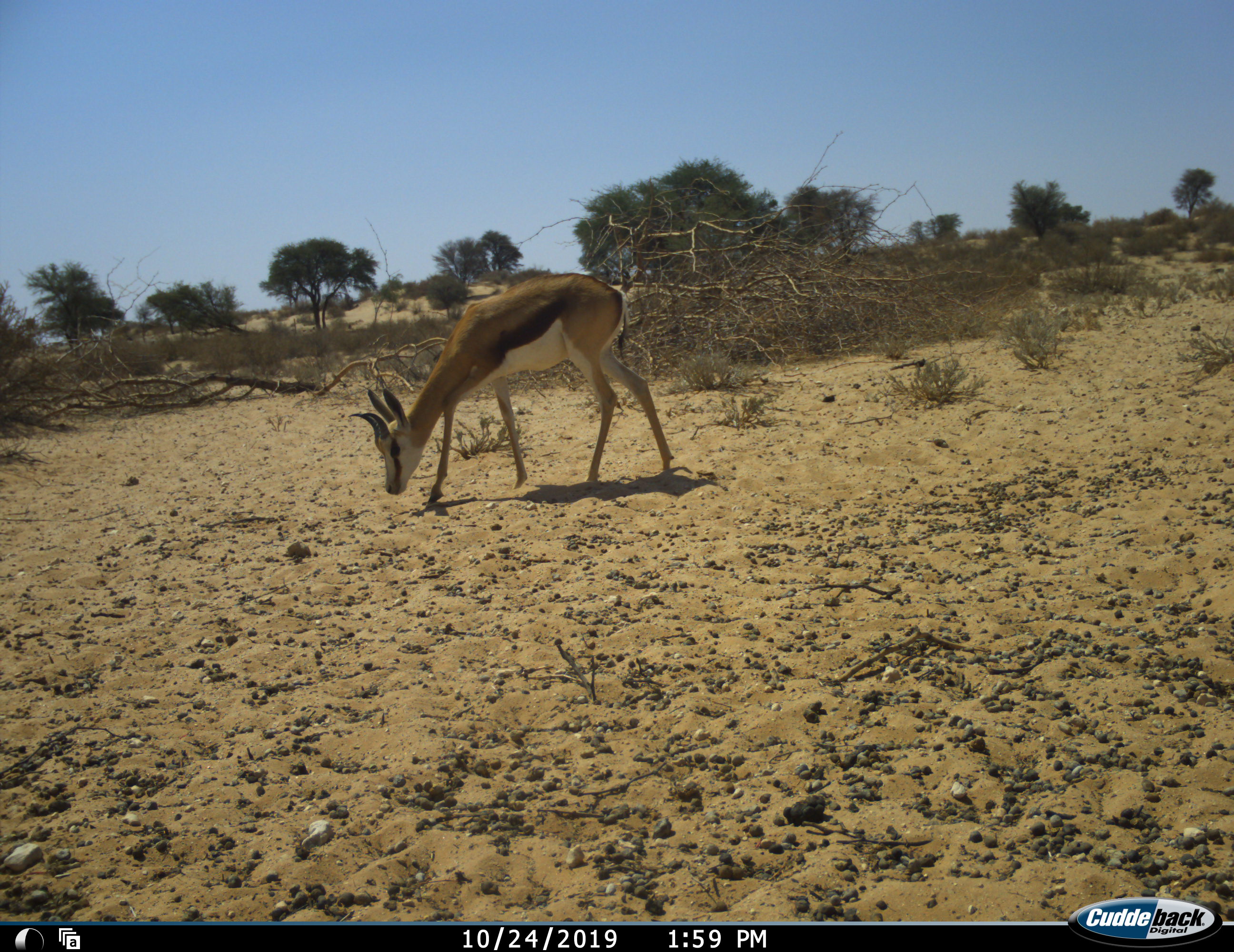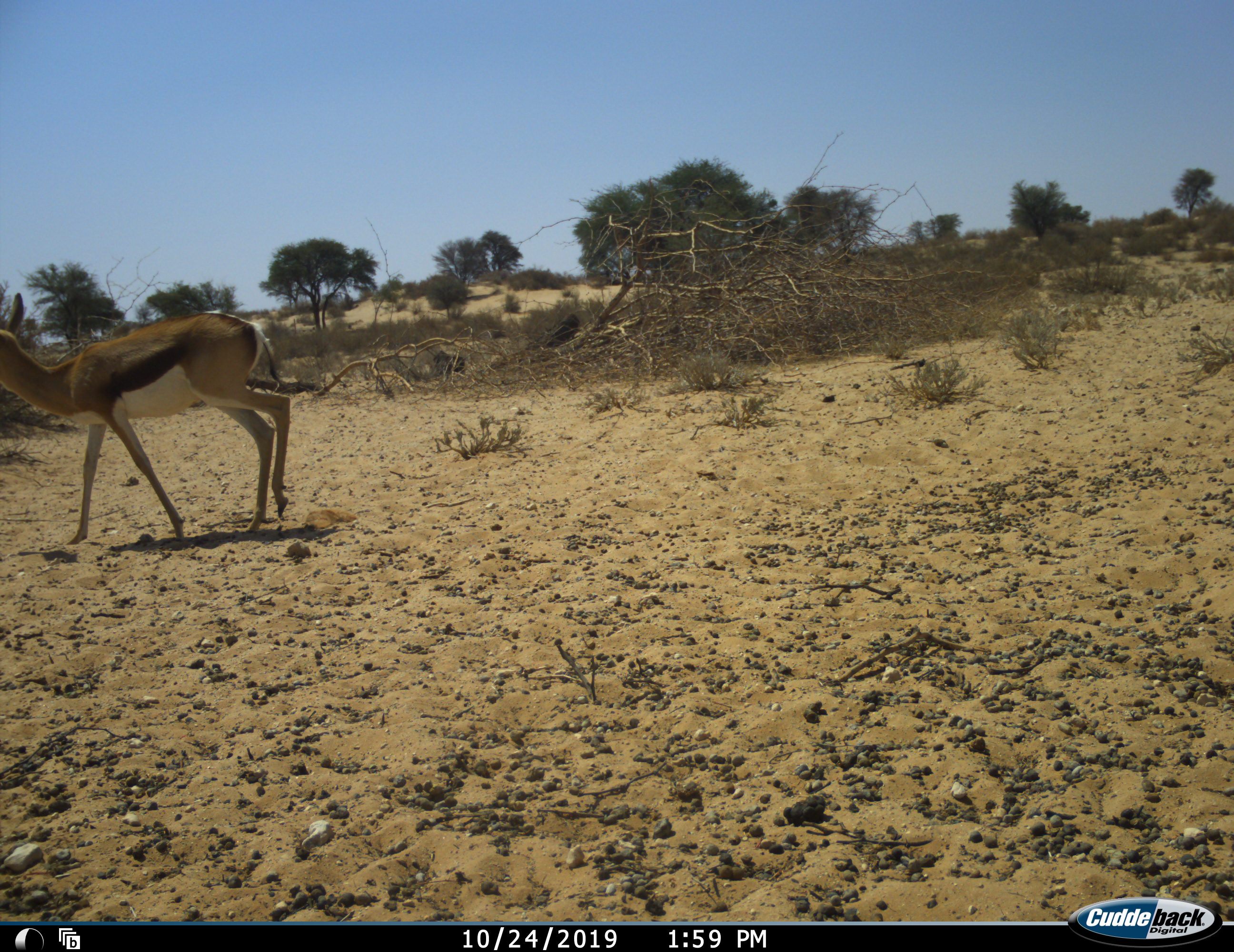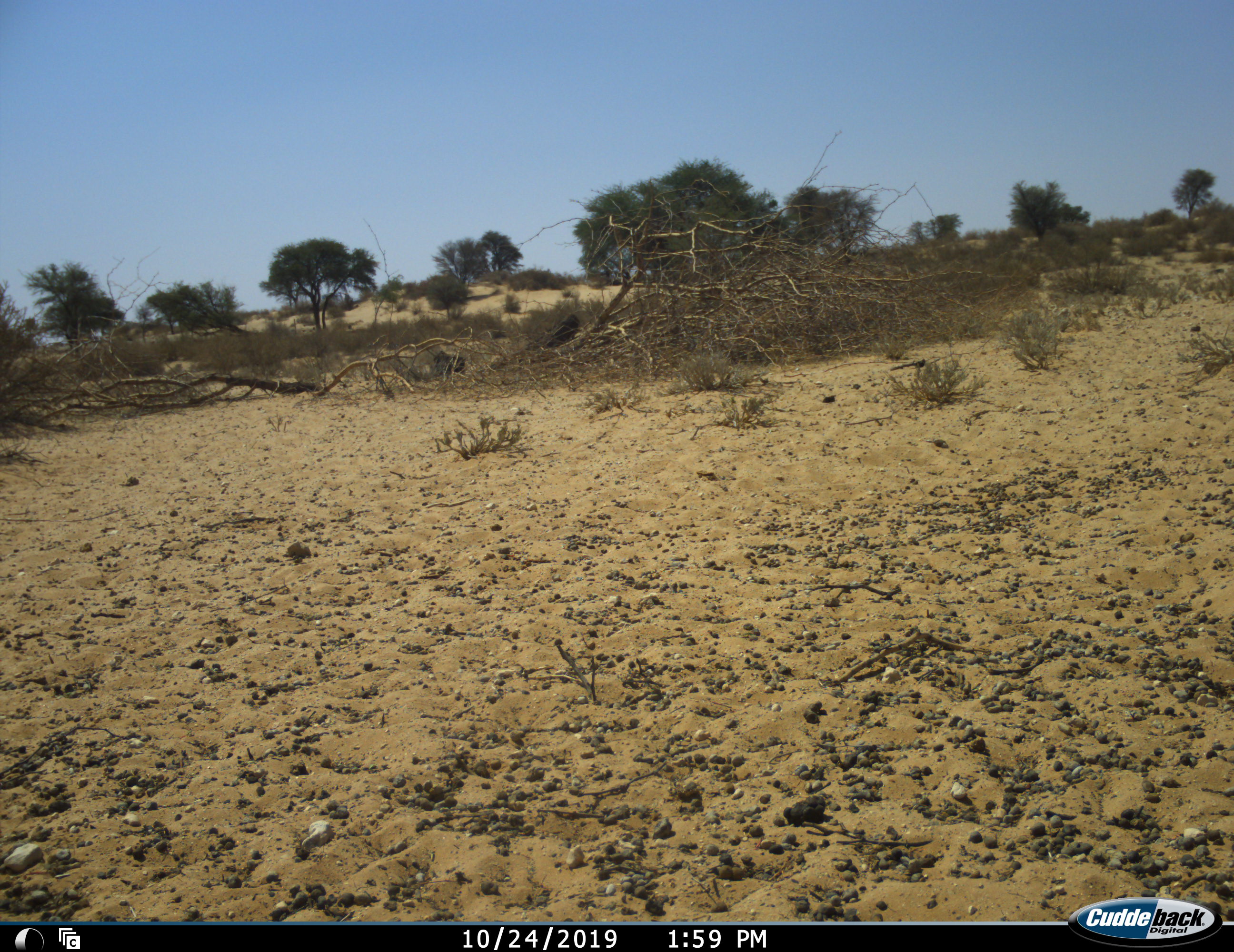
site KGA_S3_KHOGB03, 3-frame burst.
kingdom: Animalia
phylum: Chordata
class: Mammalia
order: Artiodactyla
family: Bovidae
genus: Antidorcas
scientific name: Antidorcas marsupialis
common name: springbok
Springbok (Antidorcas marsupialis), count 1. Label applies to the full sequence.